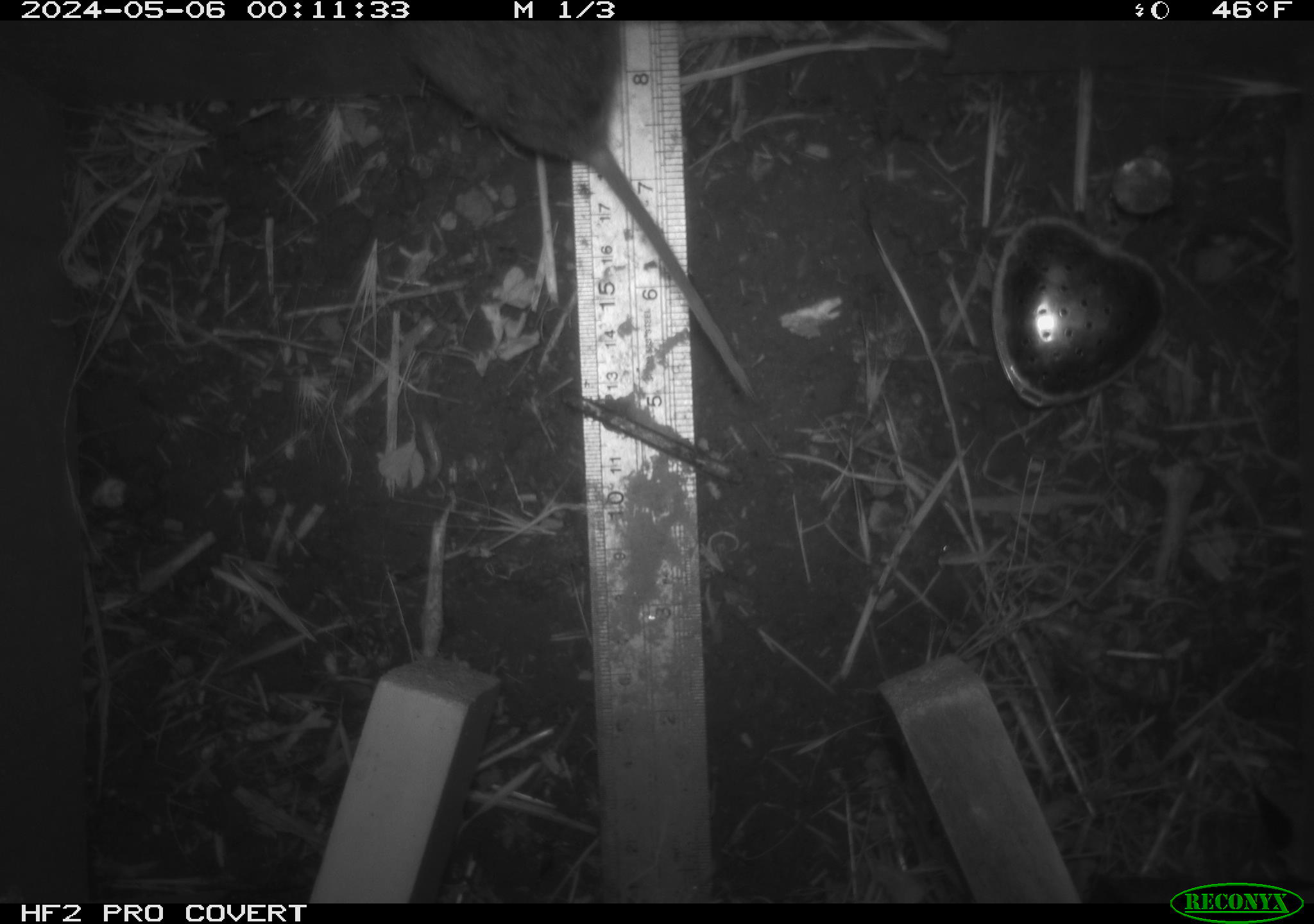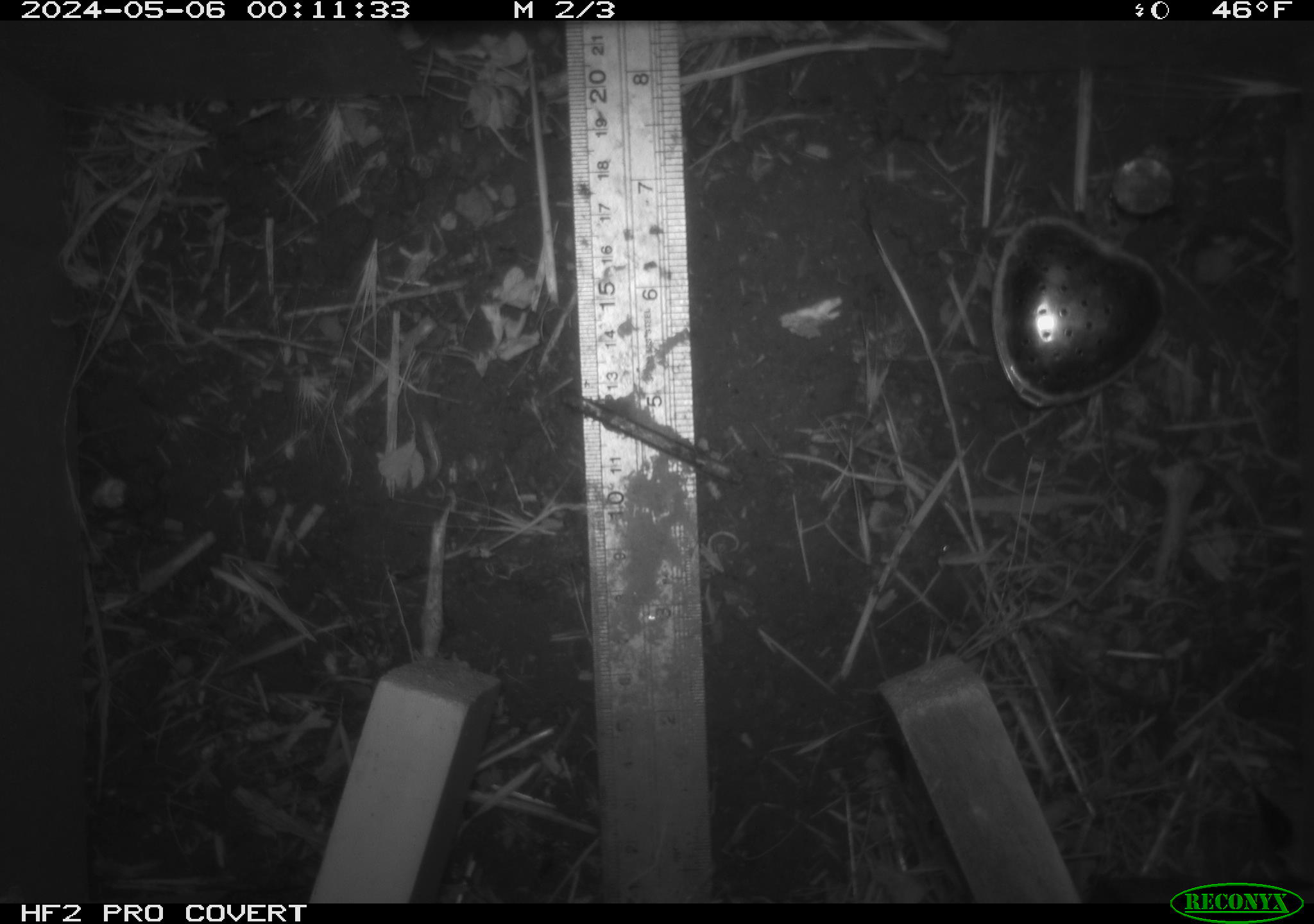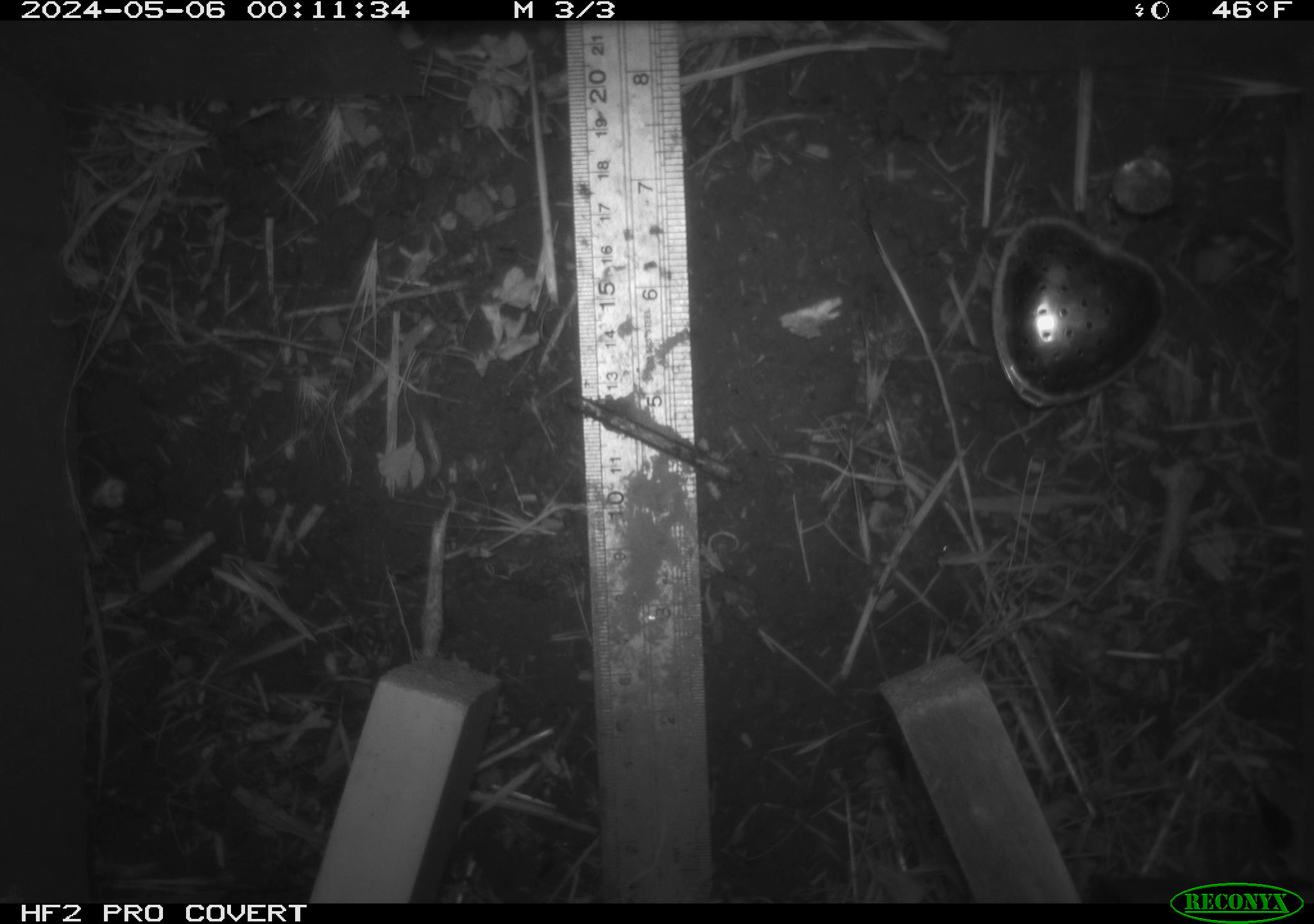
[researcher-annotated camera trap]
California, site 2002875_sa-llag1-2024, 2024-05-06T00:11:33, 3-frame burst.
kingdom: Animalia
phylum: Chordata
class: Mammalia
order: Rodentia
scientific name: Rodentia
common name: mouse species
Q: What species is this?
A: Mouse species (Rodentia).